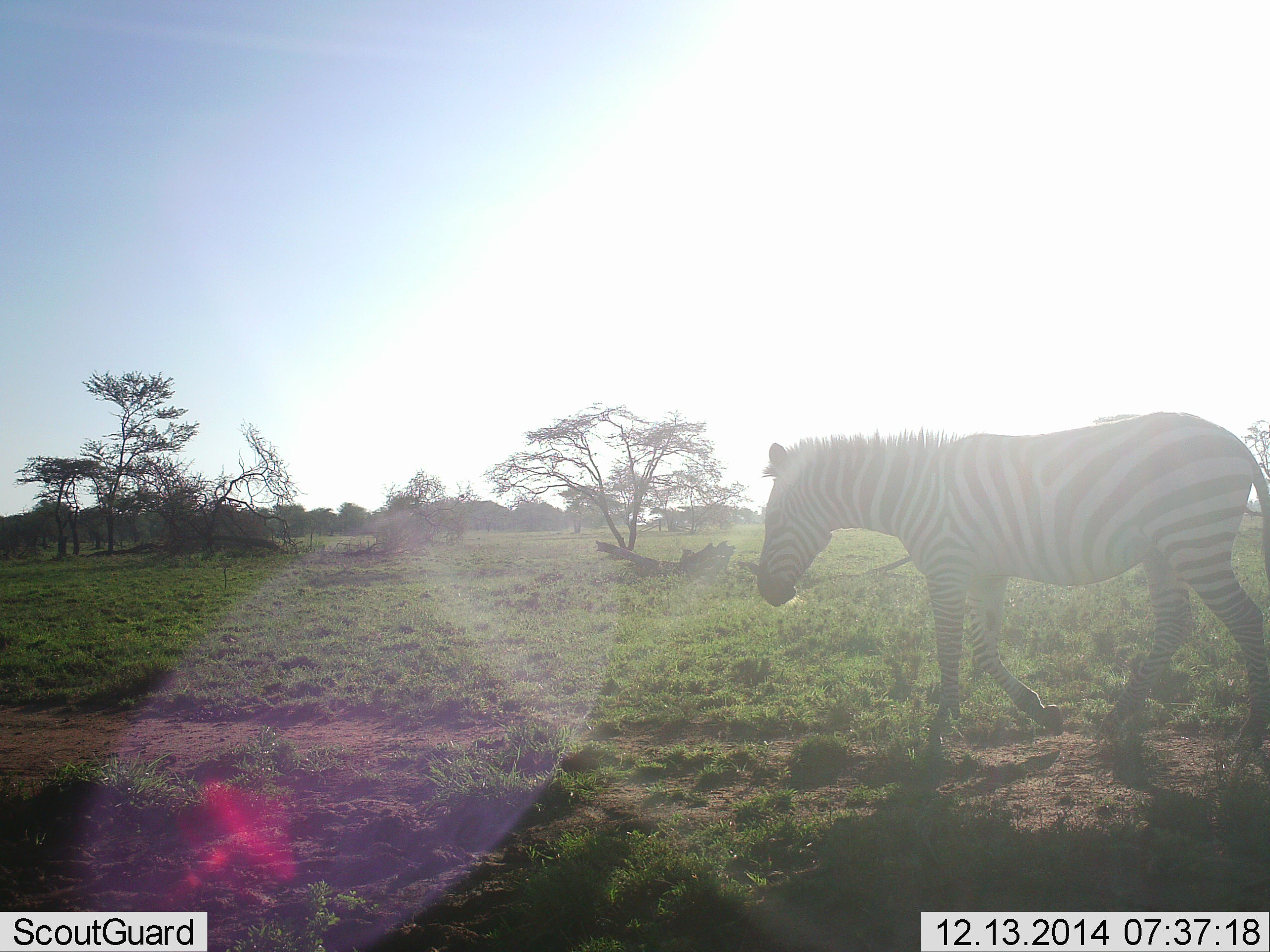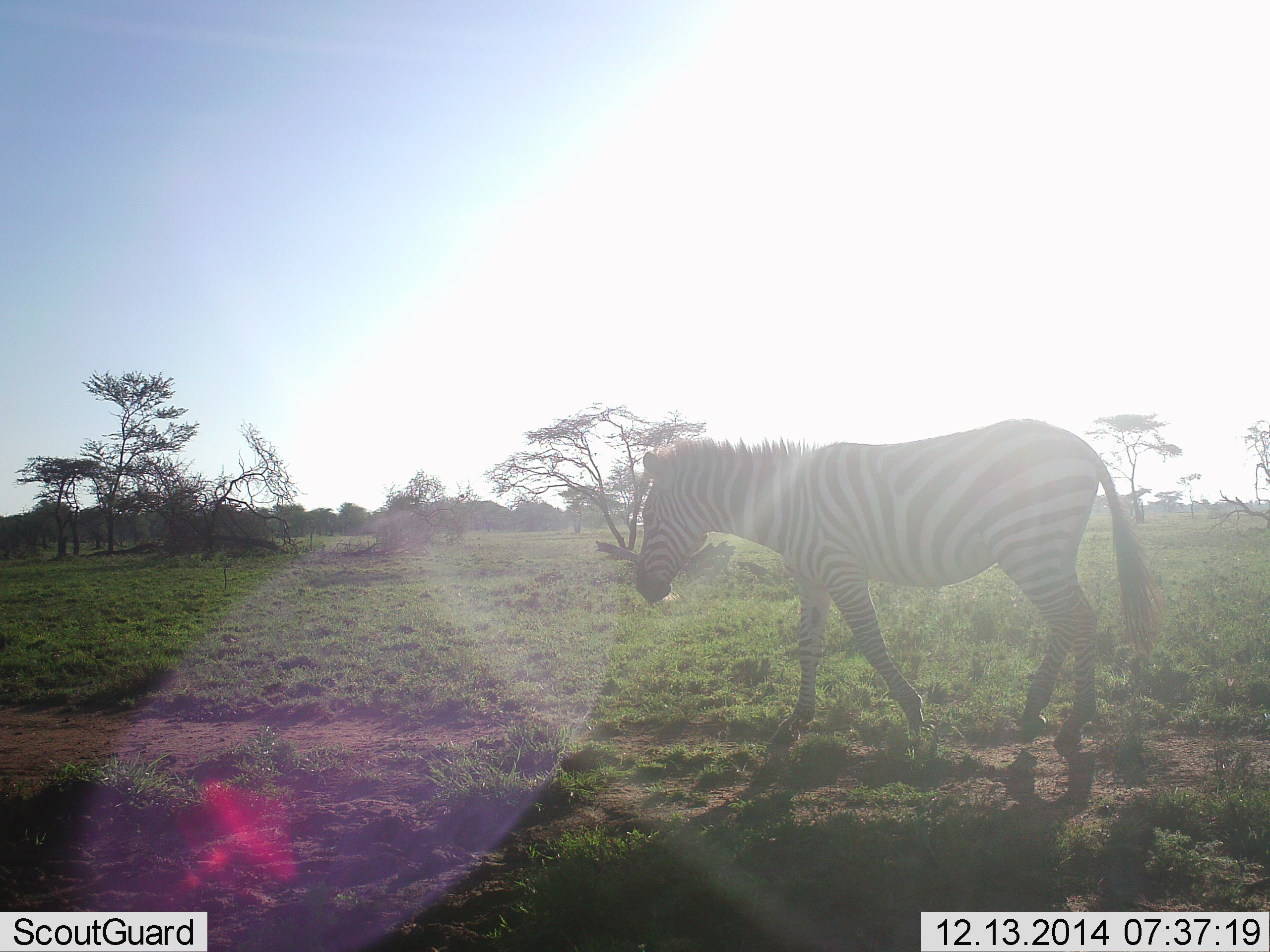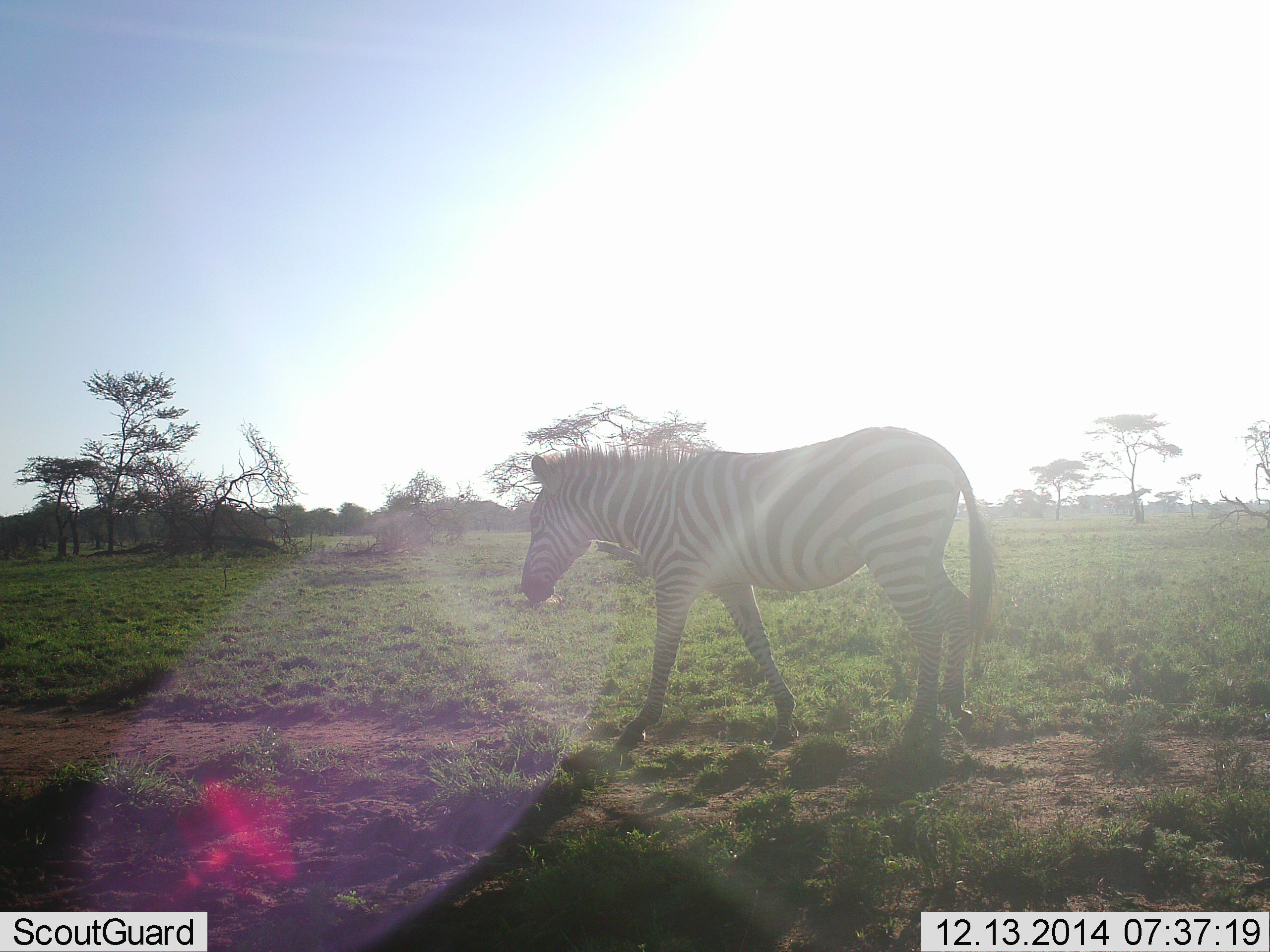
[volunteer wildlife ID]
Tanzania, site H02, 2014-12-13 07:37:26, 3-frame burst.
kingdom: Animalia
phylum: Chordata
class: Mammalia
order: Perissodactyla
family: Equidae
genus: Equus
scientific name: Equus quagga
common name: plains zebra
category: zebra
Zebra (plains zebra) (Equus quagga), count 1. Behavior (volunteer vote fractions): standing 20%, resting 0%, moving 100%, interacting 0%. Young present (vote fraction): 0%. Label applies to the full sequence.